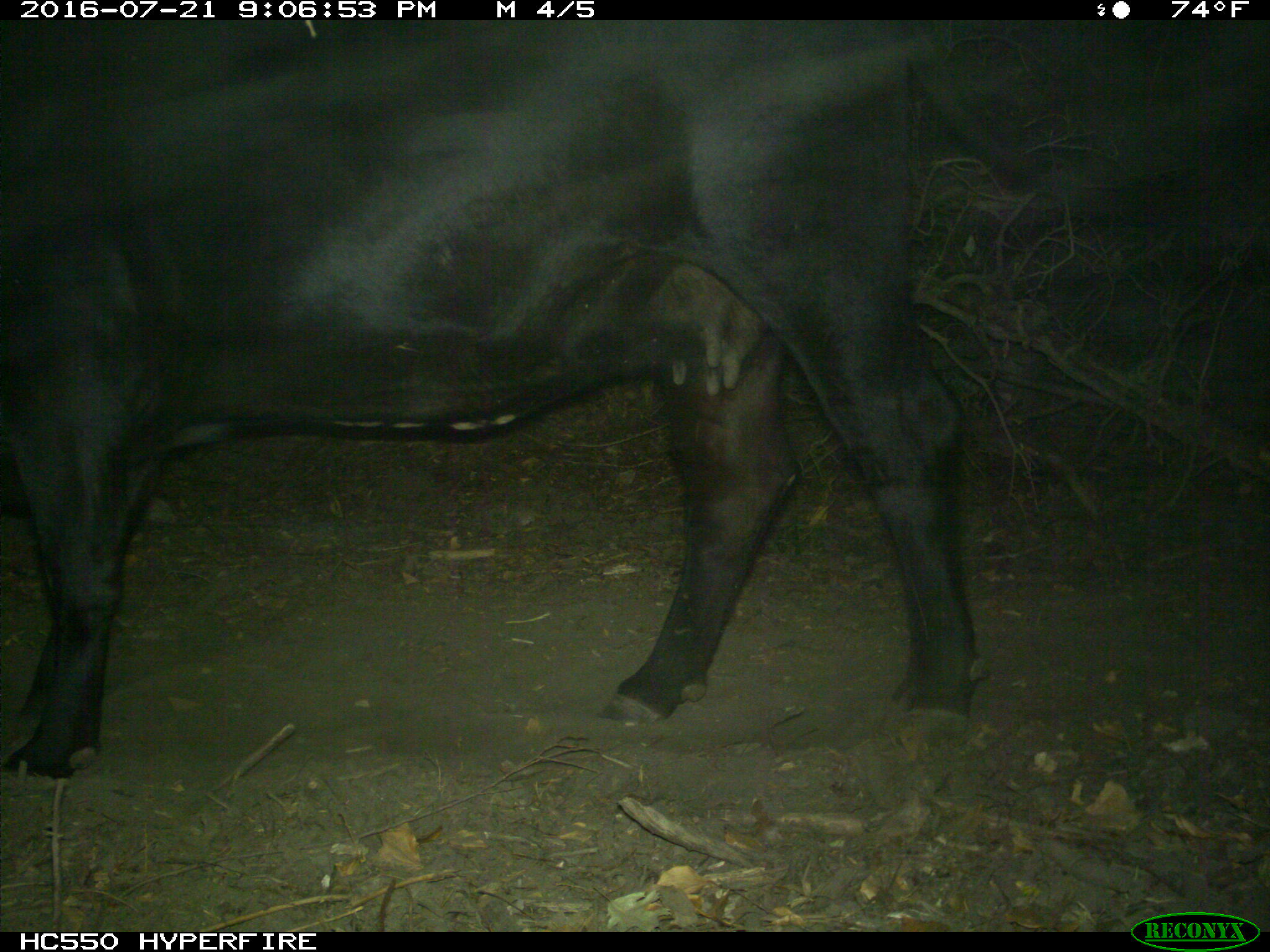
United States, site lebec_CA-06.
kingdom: Animalia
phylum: Chordata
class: Mammalia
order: Artiodactyla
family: Bovidae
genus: Bos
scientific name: Bos taurus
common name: domestic cow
Bos taurus (domestic cow).